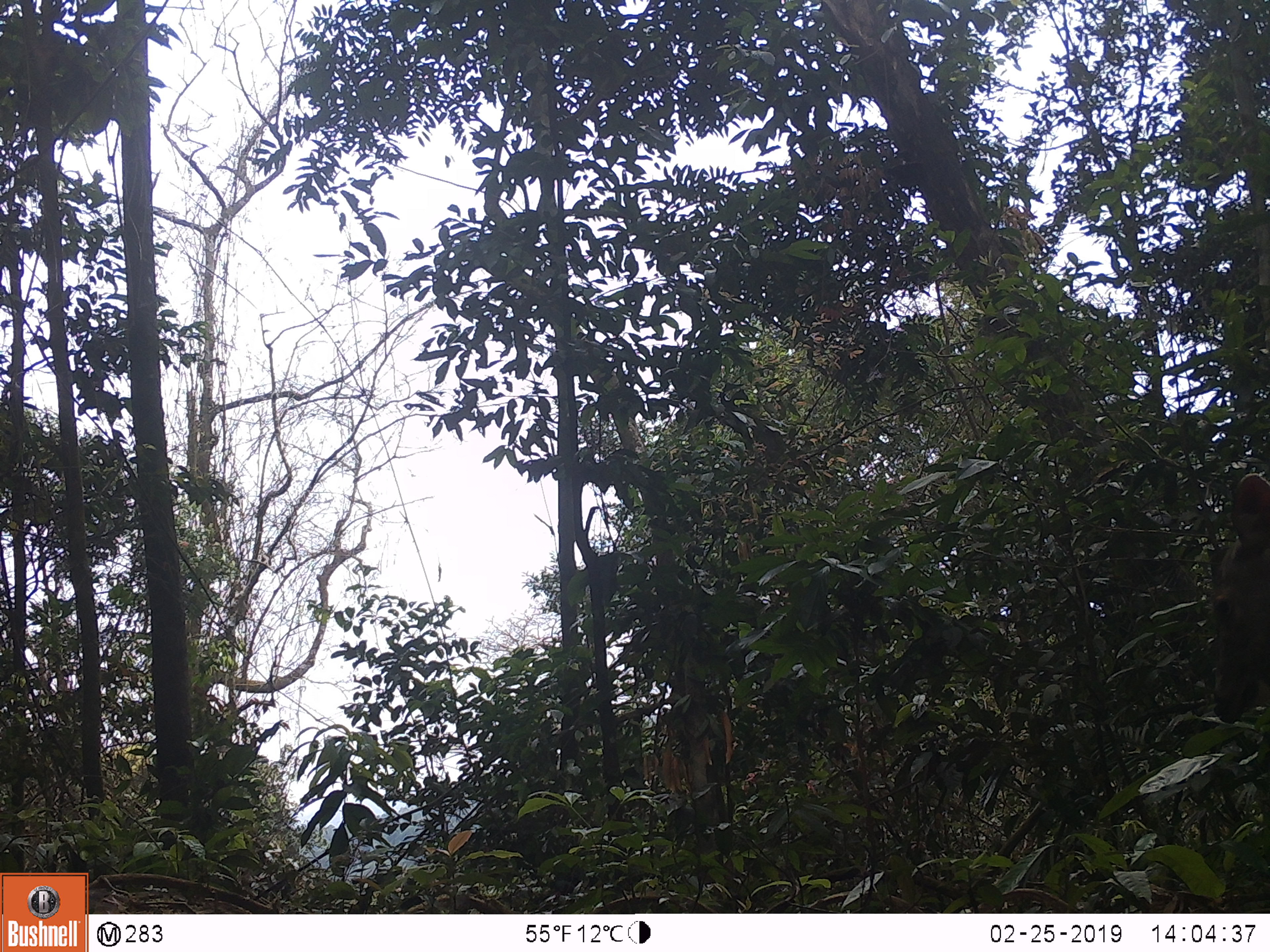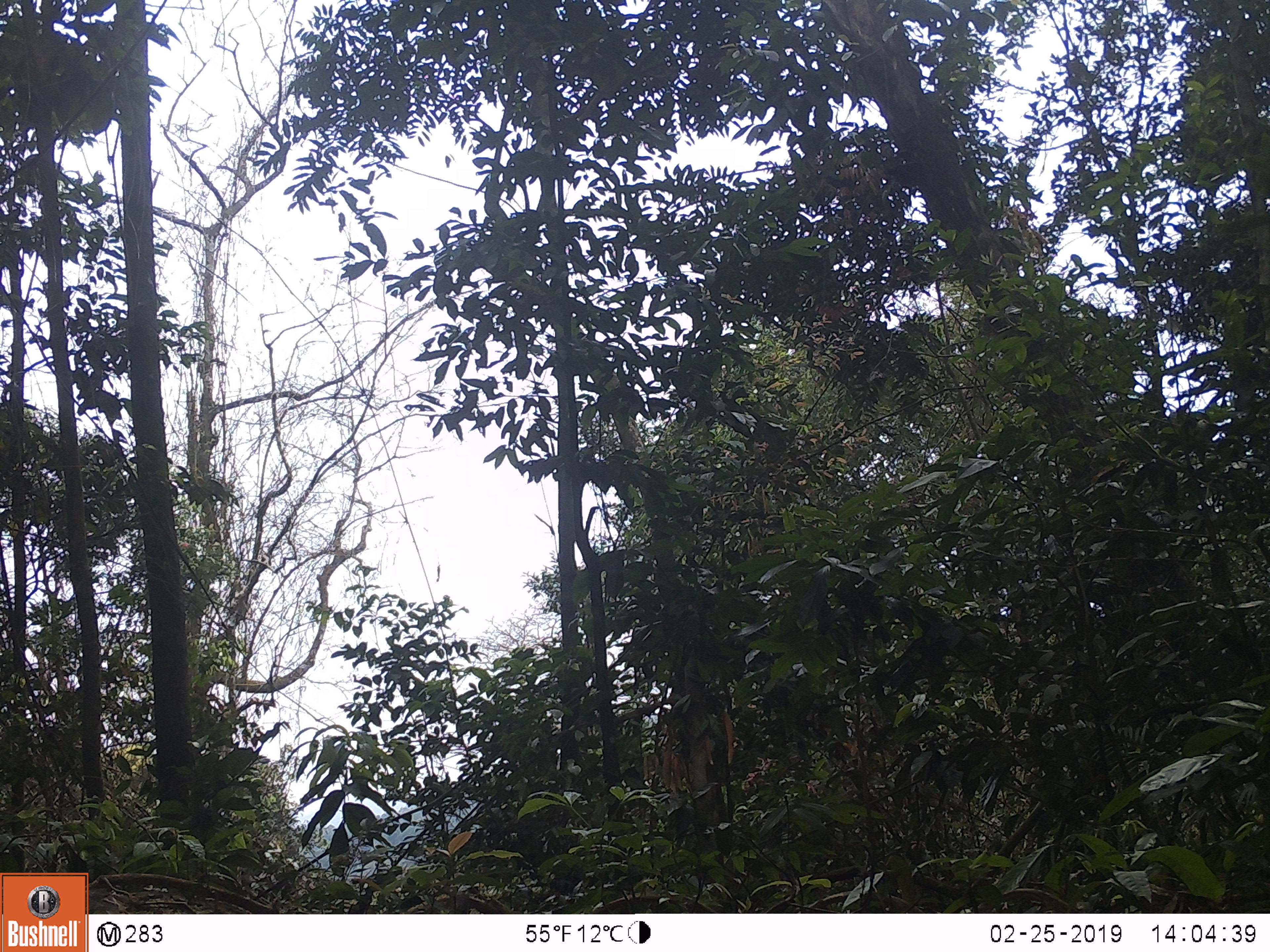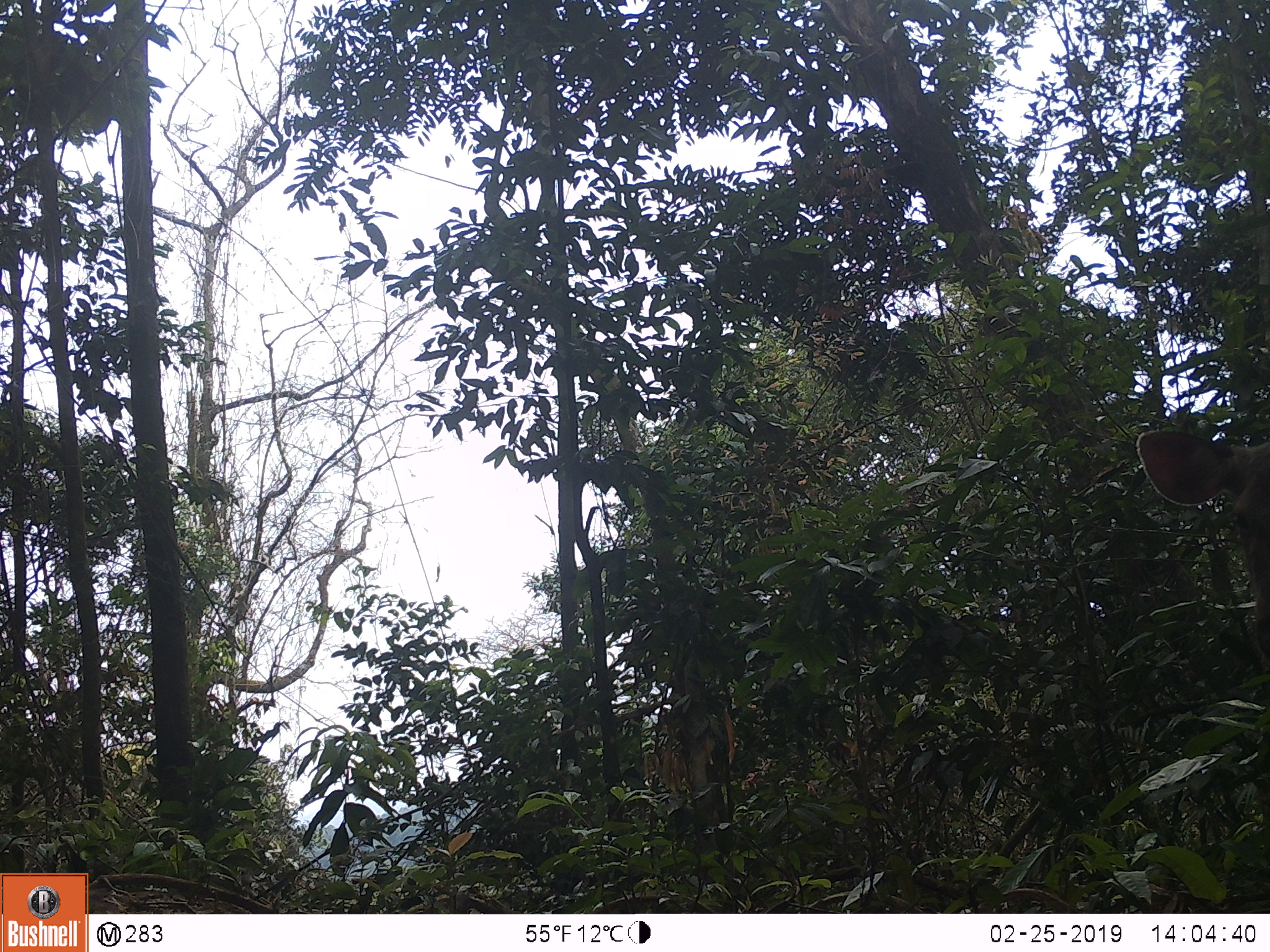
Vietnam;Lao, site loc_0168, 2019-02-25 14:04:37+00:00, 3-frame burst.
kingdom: Animalia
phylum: Chordata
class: Mammalia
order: Artiodactyla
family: Cervidae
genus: Rusa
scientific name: Rusa unicolor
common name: sambar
Sambar (Rusa unicolor). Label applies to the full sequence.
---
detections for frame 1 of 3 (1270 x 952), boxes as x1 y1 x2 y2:
sambar: 1212 472 1270 724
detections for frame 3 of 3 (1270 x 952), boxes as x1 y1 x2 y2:
sambar: 1133 426 1270 669